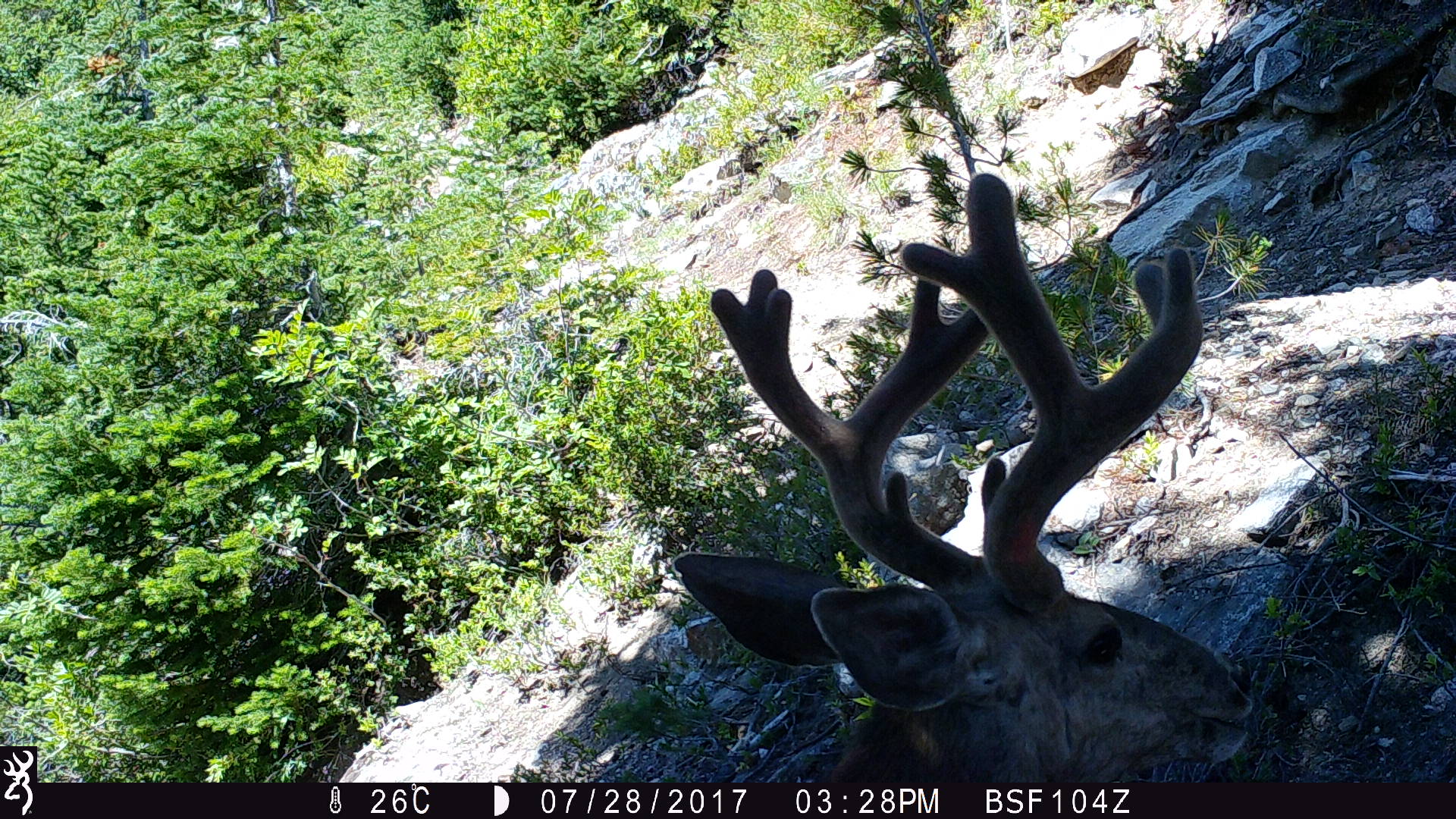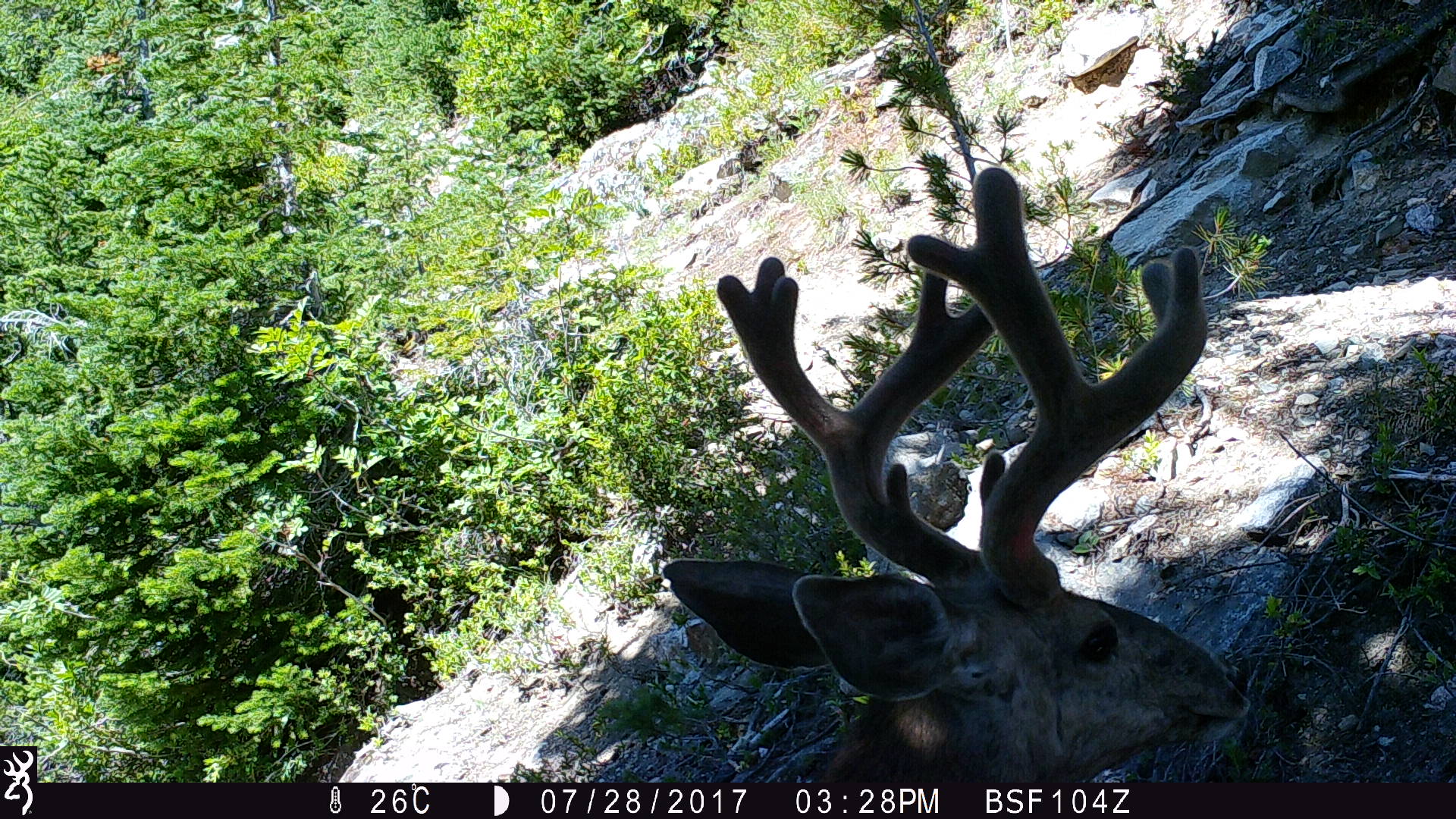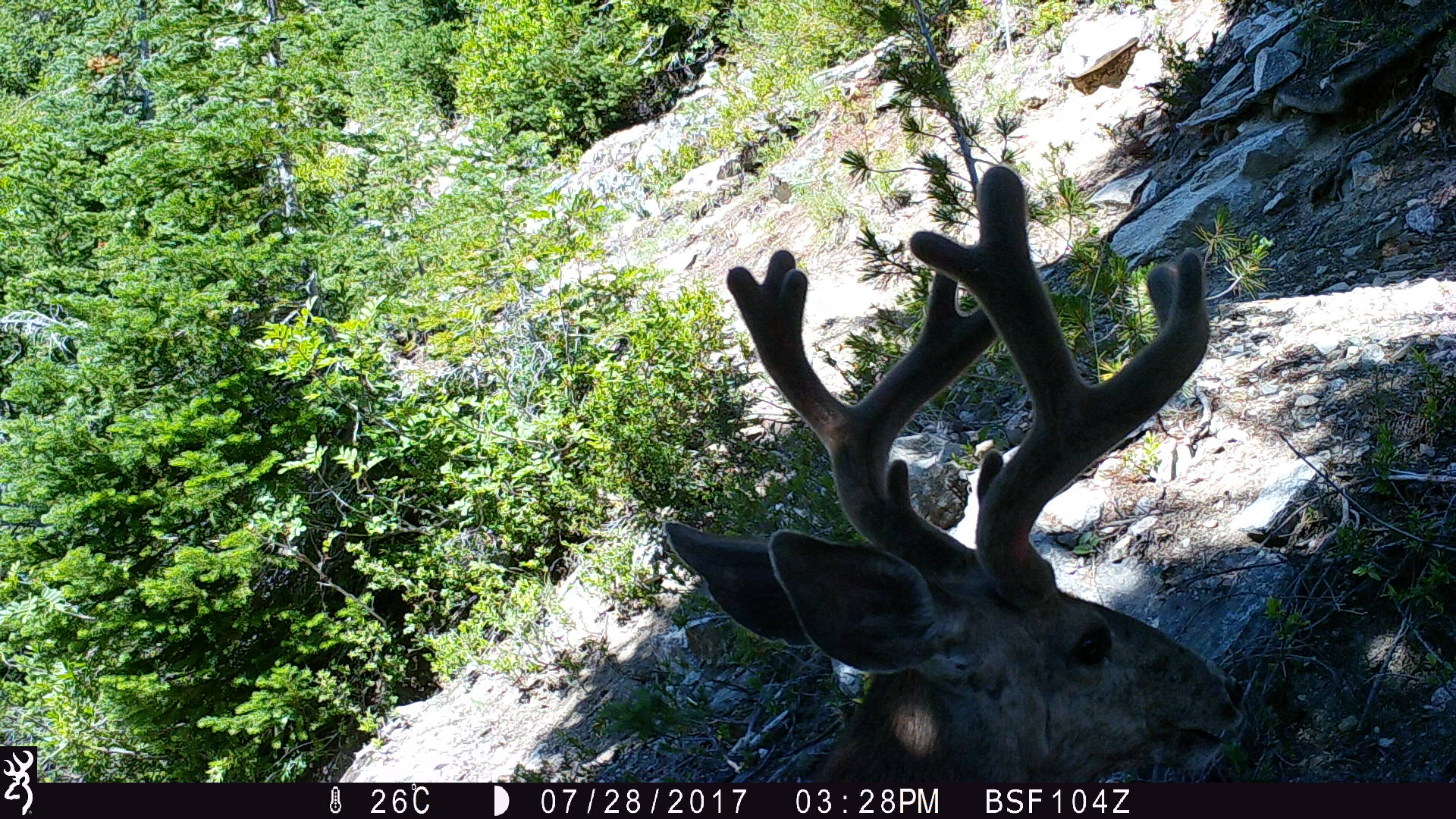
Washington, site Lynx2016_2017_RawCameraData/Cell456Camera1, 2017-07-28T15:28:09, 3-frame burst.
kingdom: Animalia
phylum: Chordata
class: Mammalia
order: Artiodactyla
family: Cervidae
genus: Odocoileus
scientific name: Odocoileus hemionus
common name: mule deer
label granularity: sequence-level